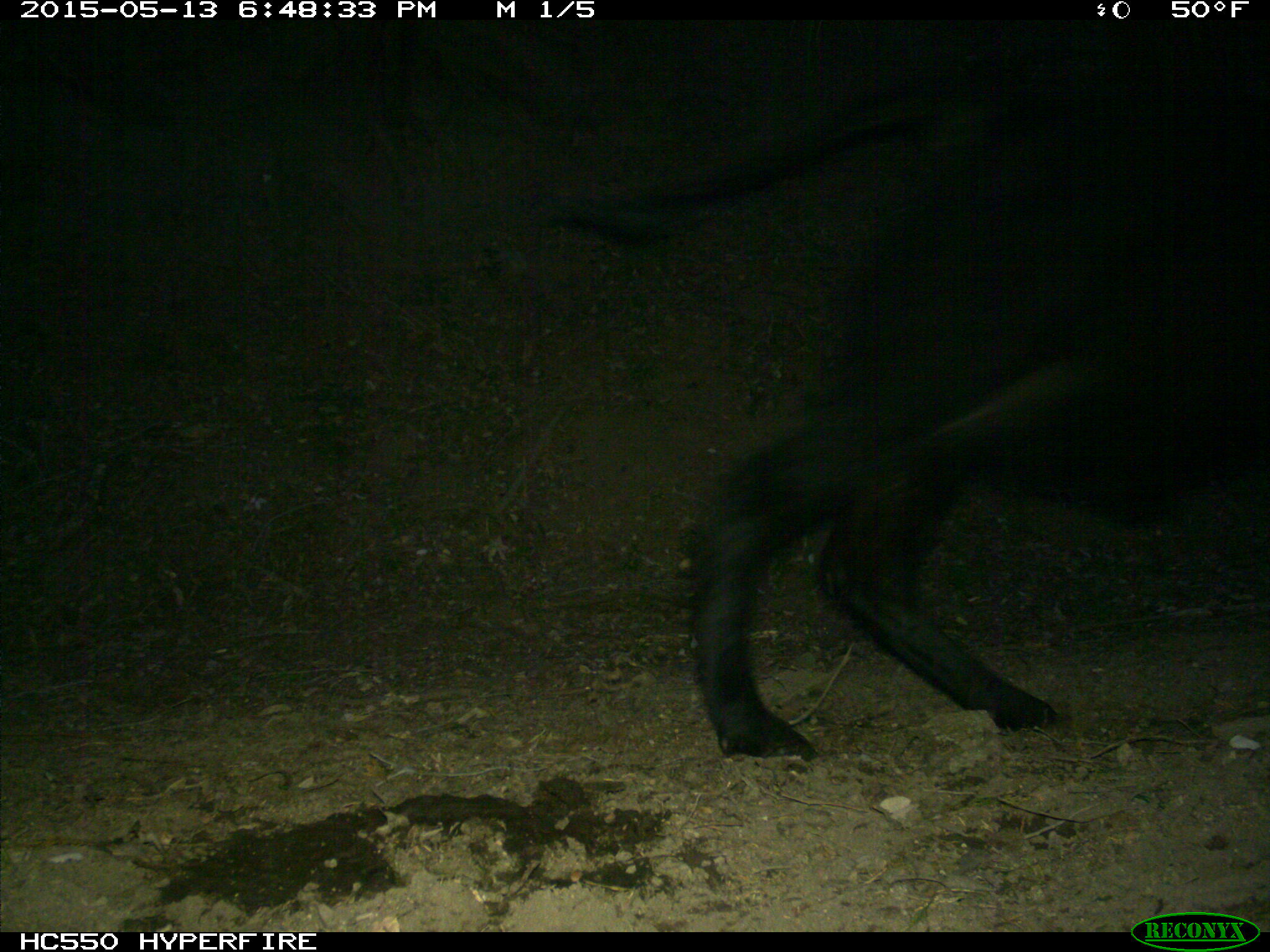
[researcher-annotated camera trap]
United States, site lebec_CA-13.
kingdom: Animalia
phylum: Chordata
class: Mammalia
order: Artiodactyla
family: Bovidae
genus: Bos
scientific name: Bos taurus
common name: domestic cow